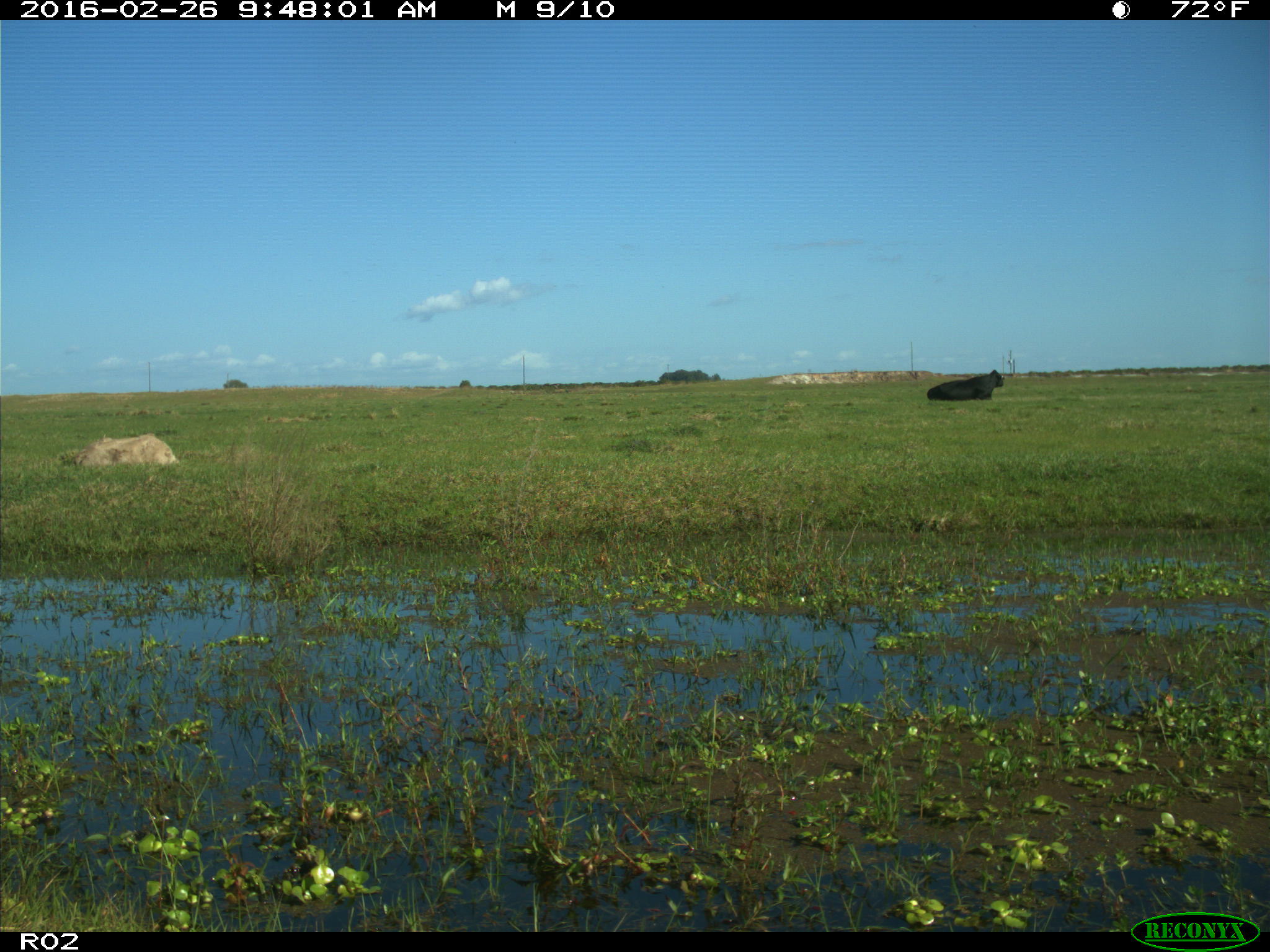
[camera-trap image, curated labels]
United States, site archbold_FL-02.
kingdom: Animalia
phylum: Chordata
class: Mammalia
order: Artiodactyla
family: Bovidae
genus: Bos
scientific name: Bos taurus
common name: domestic cow